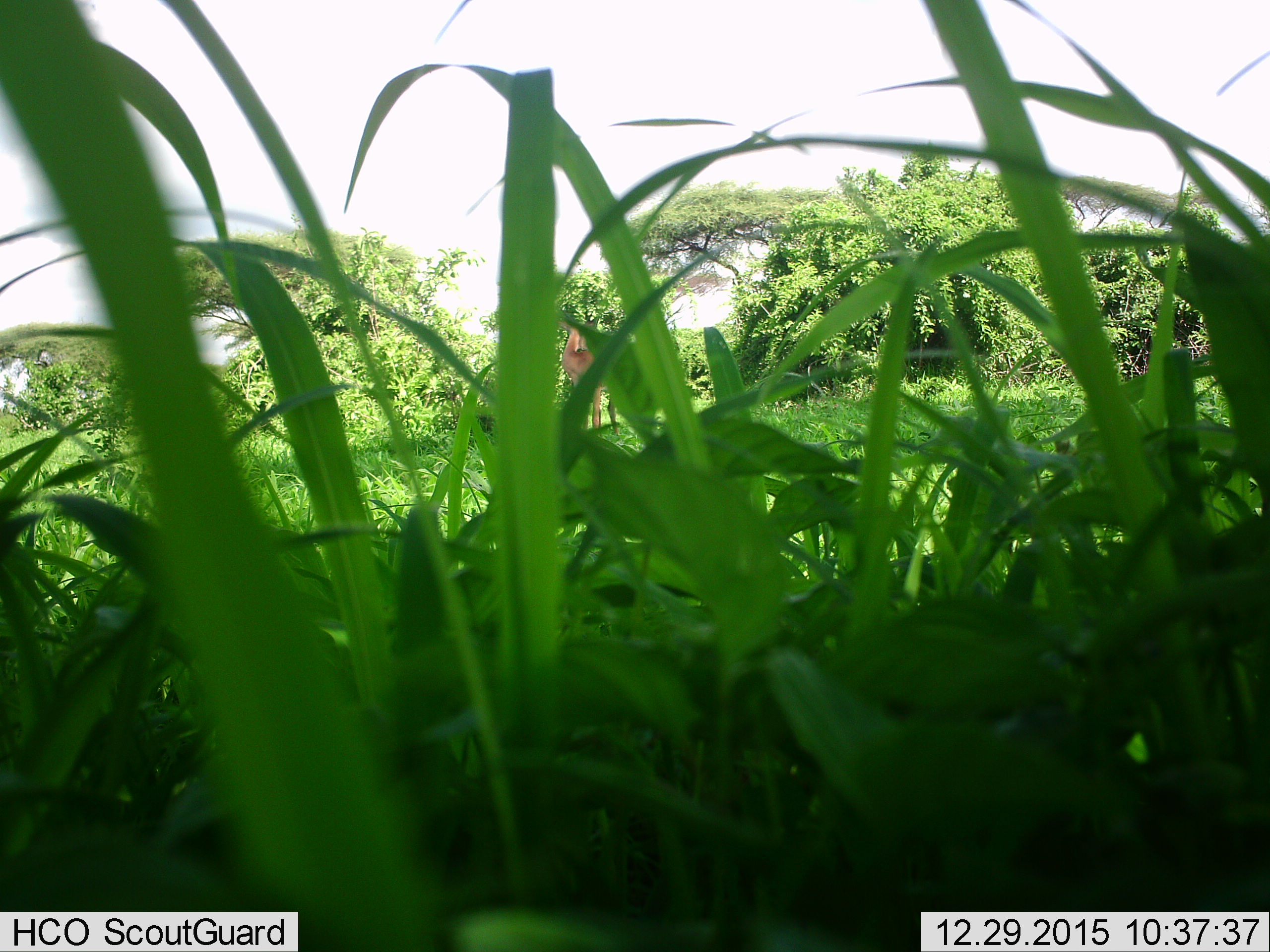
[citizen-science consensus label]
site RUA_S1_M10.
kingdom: Animalia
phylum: Chordata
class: Mammalia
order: Artiodactyla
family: Bovidae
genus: Aepyceros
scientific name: Aepyceros melampus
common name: impala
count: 1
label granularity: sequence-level